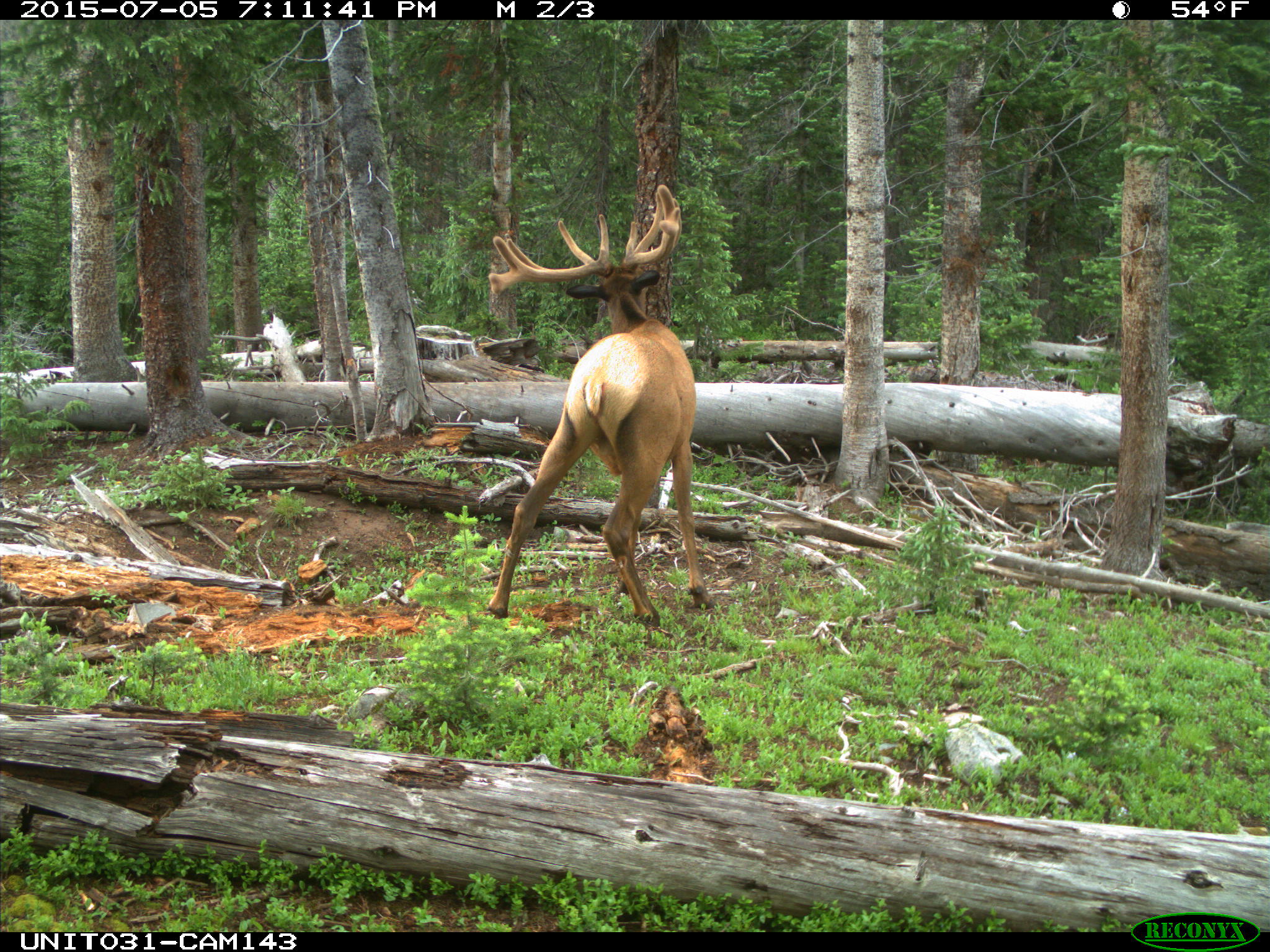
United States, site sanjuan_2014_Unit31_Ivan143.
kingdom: Animalia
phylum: Chordata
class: Mammalia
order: Artiodactyla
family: Cervidae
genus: Cervus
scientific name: Cervus elaphus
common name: red deer